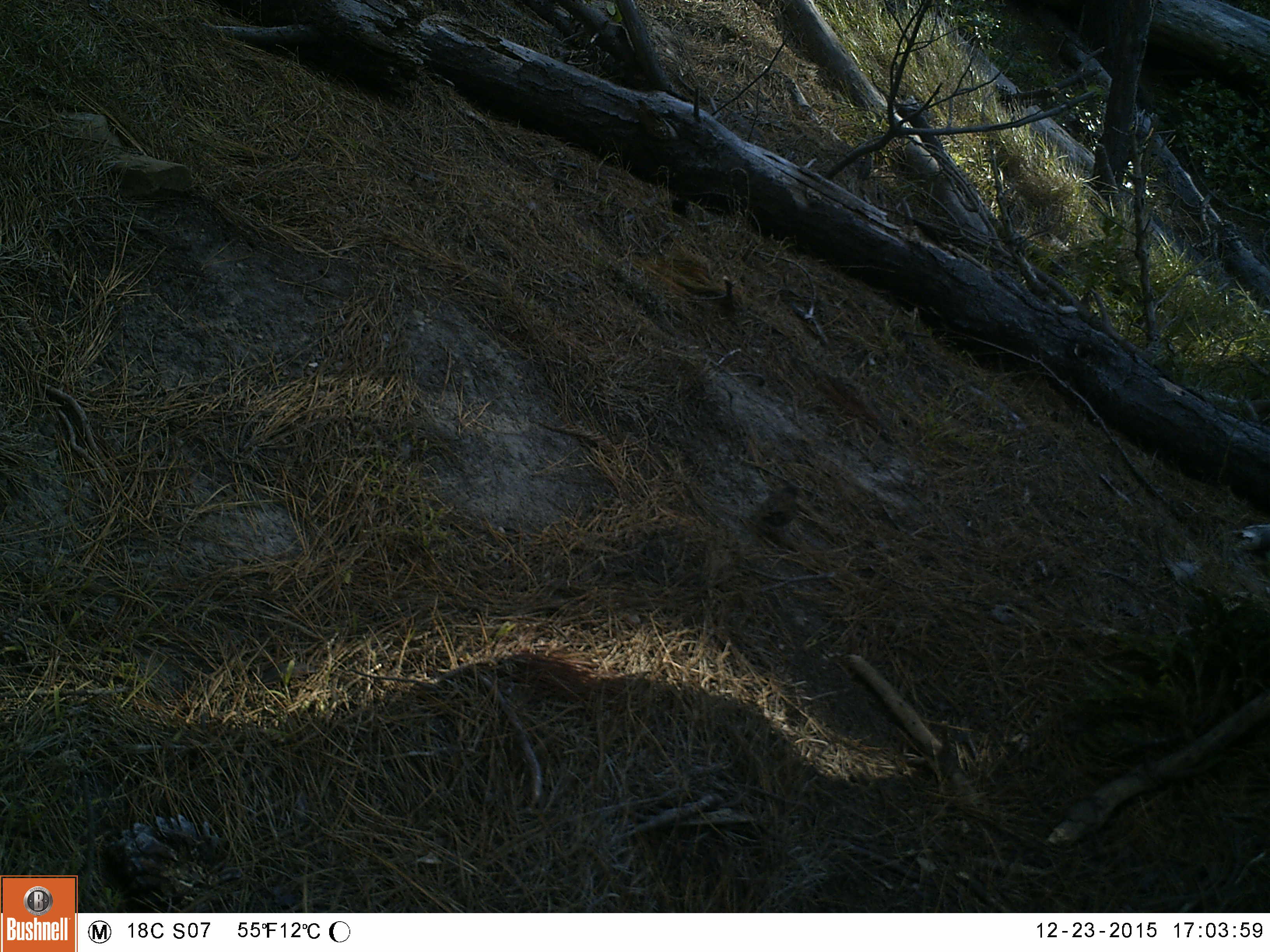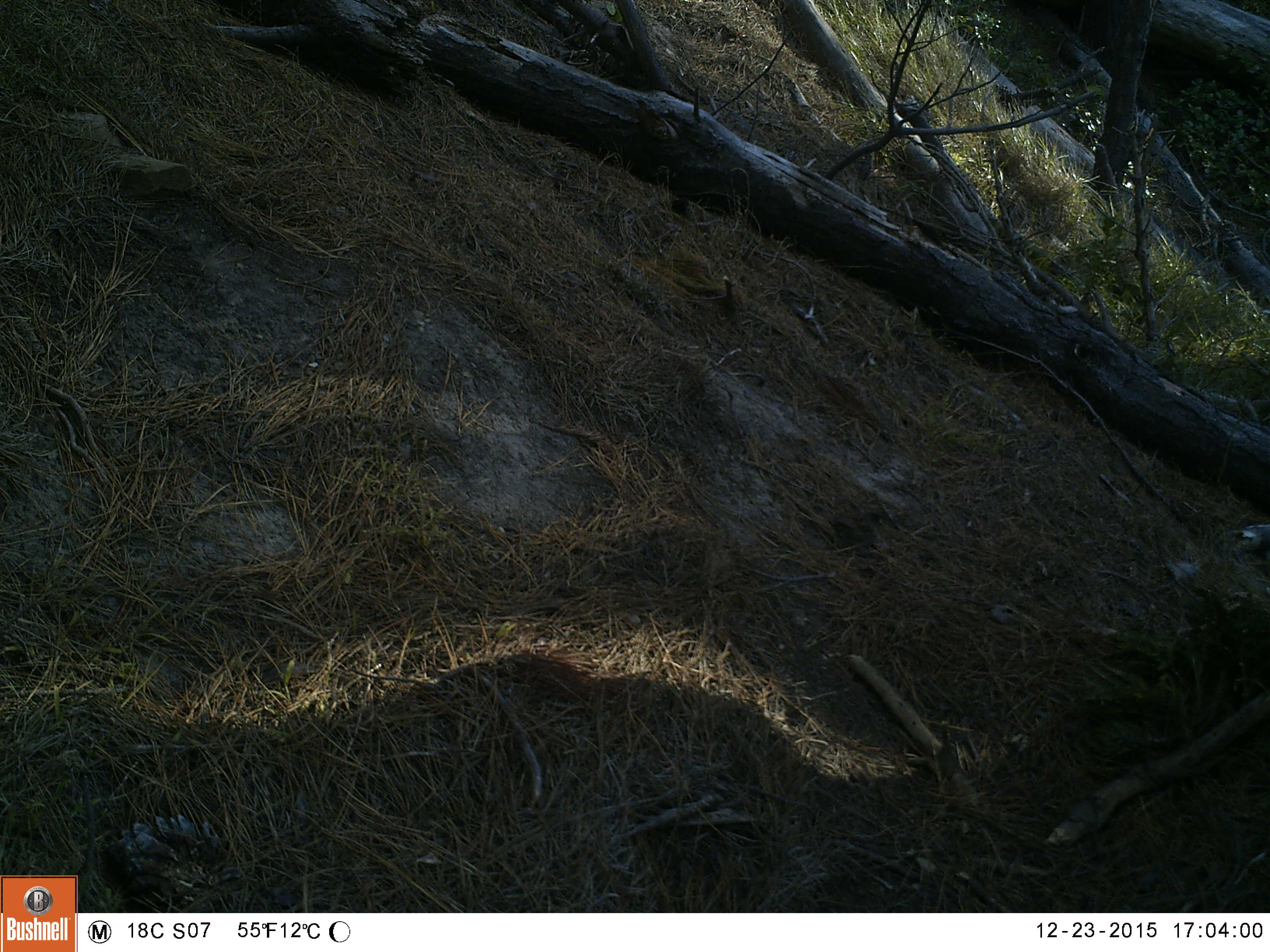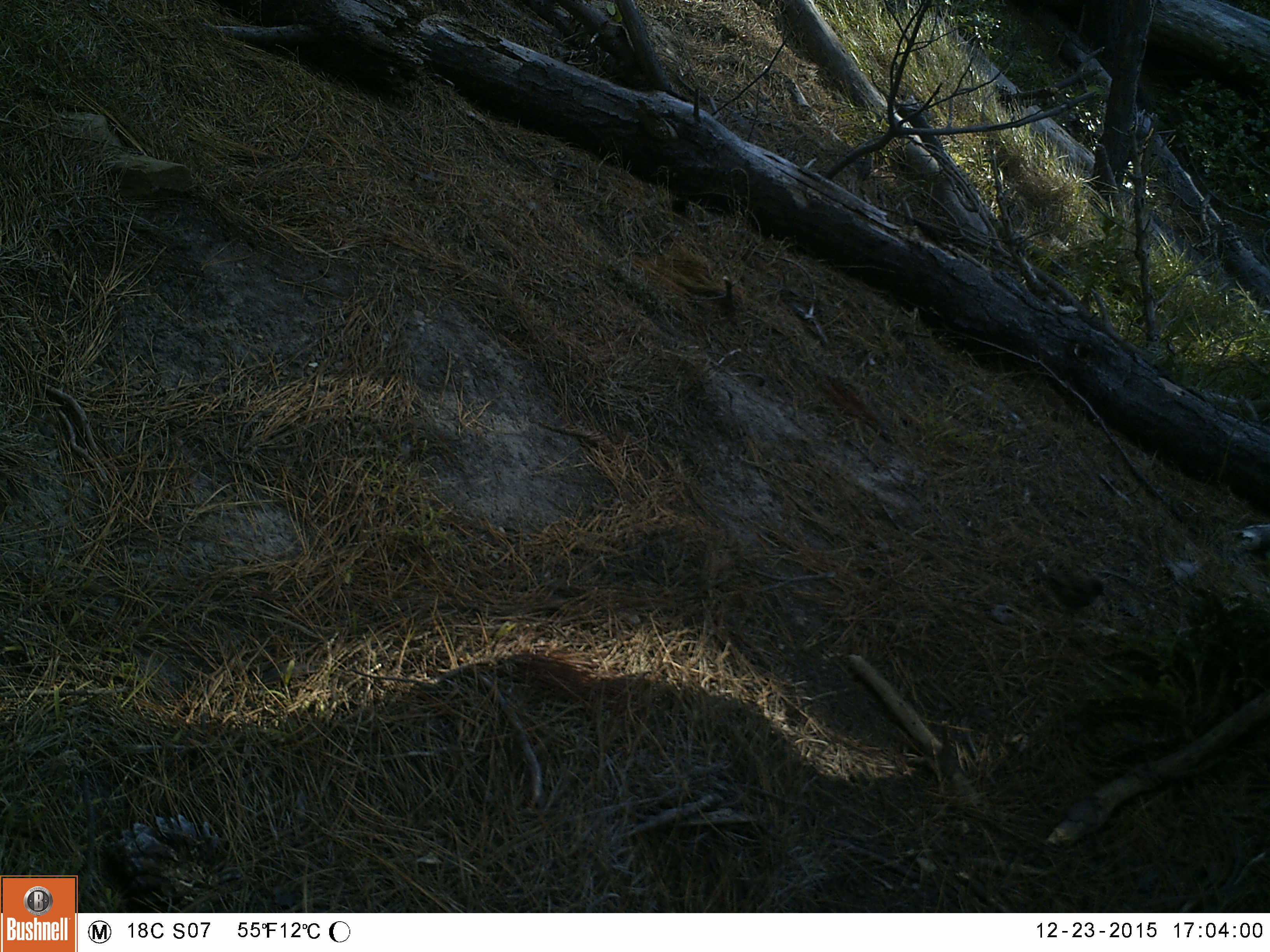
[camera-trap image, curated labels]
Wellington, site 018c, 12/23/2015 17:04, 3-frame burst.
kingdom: Animalia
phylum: Chordata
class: Aves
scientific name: Aves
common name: bird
Bird (Aves).